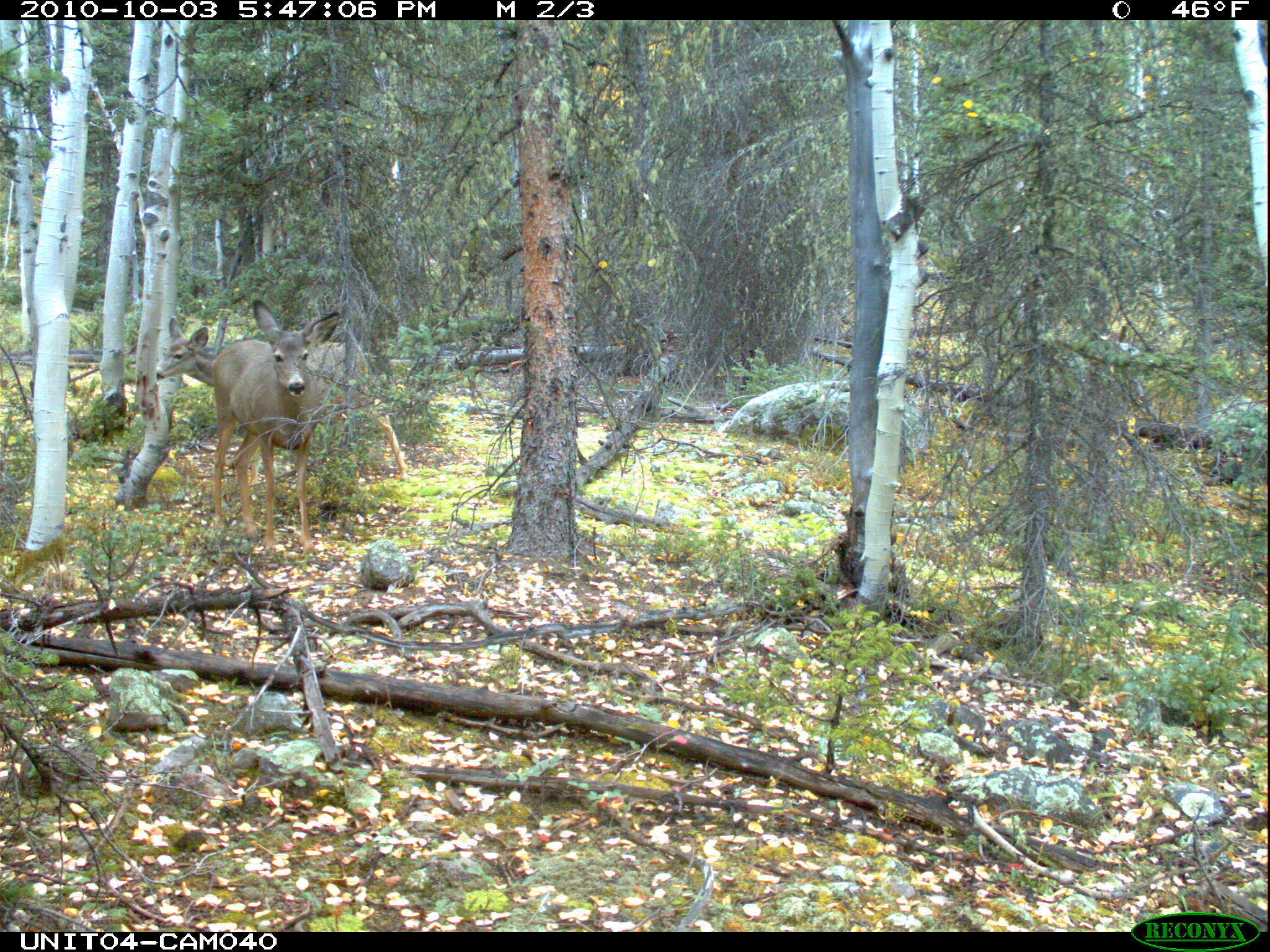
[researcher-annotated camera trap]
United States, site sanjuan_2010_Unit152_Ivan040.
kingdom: Animalia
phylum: Chordata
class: Mammalia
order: Artiodactyla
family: Cervidae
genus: Odocoileus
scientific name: Odocoileus hemionus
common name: mule deer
Odocoileus hemionus (mule deer).